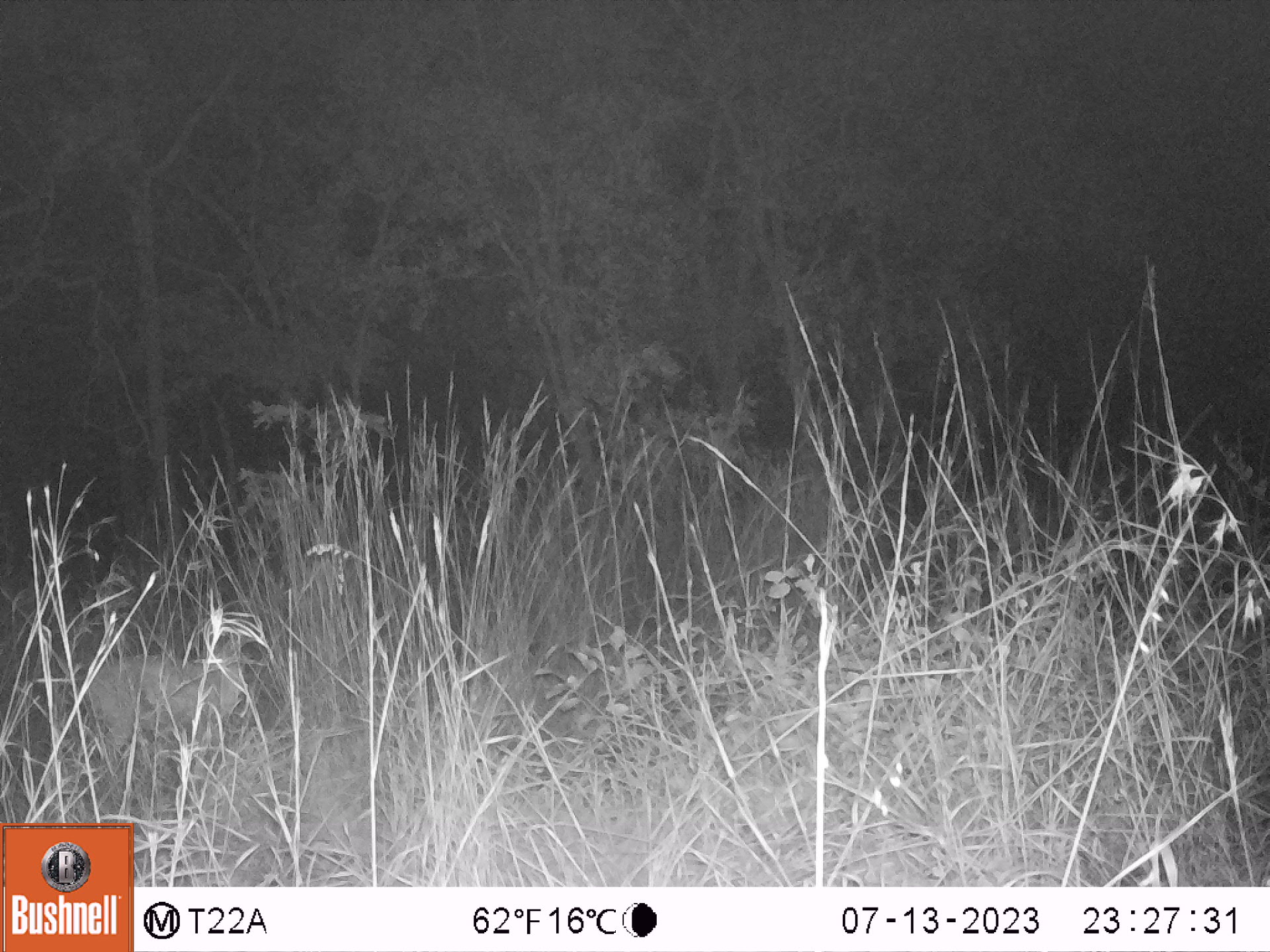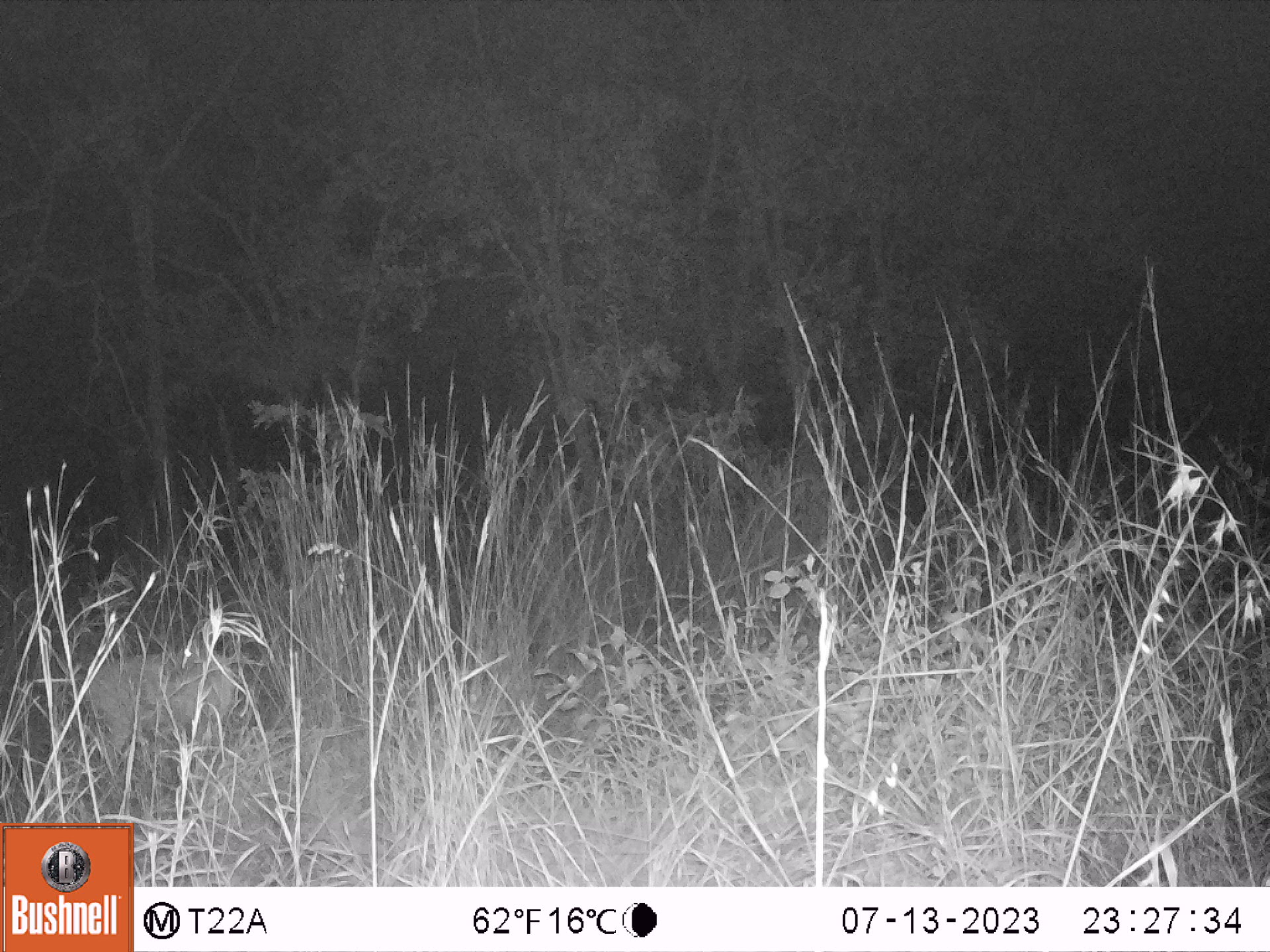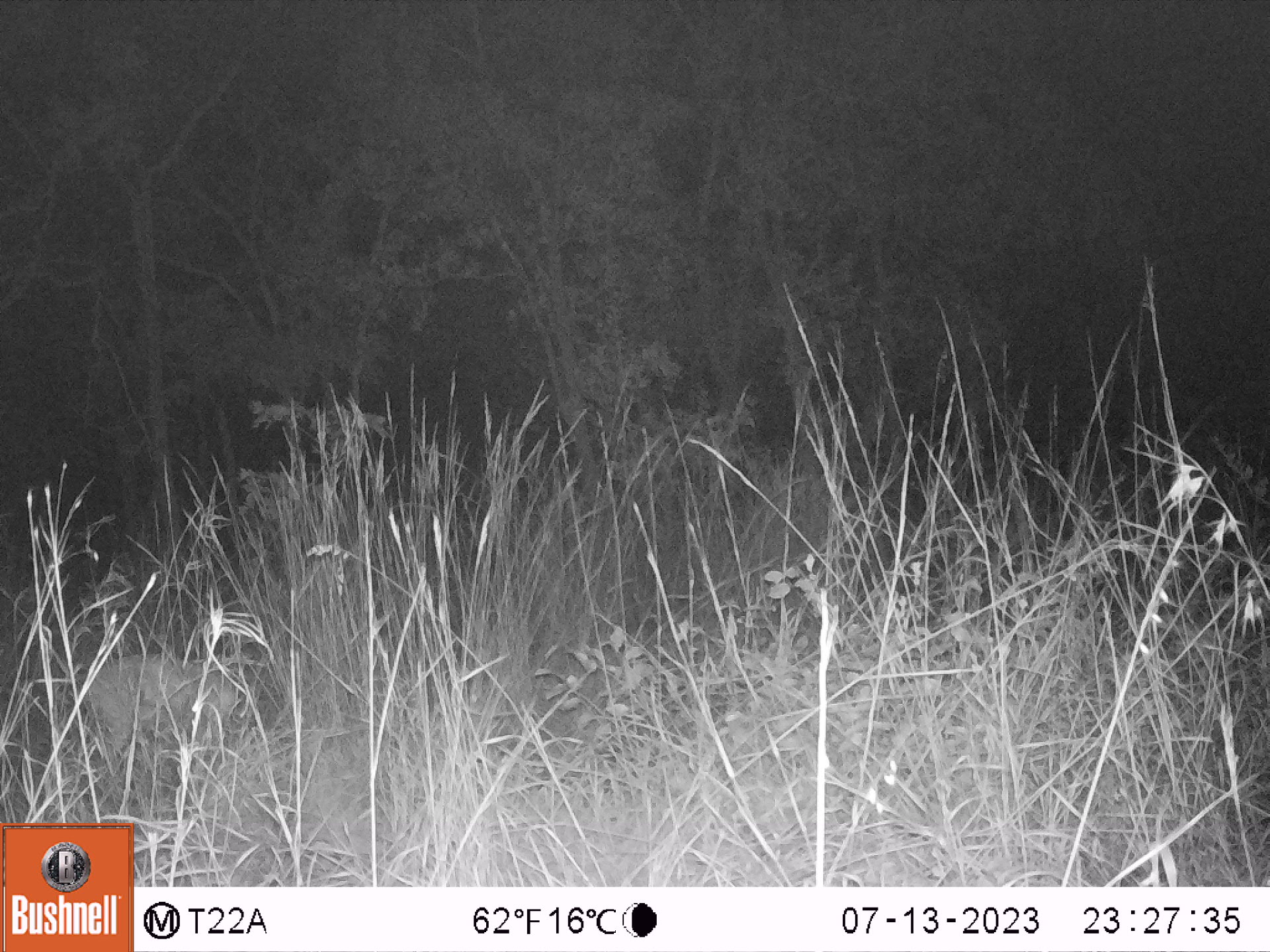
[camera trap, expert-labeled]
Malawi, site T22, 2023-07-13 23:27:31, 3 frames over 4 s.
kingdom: Animalia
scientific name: Animalia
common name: other animal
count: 1